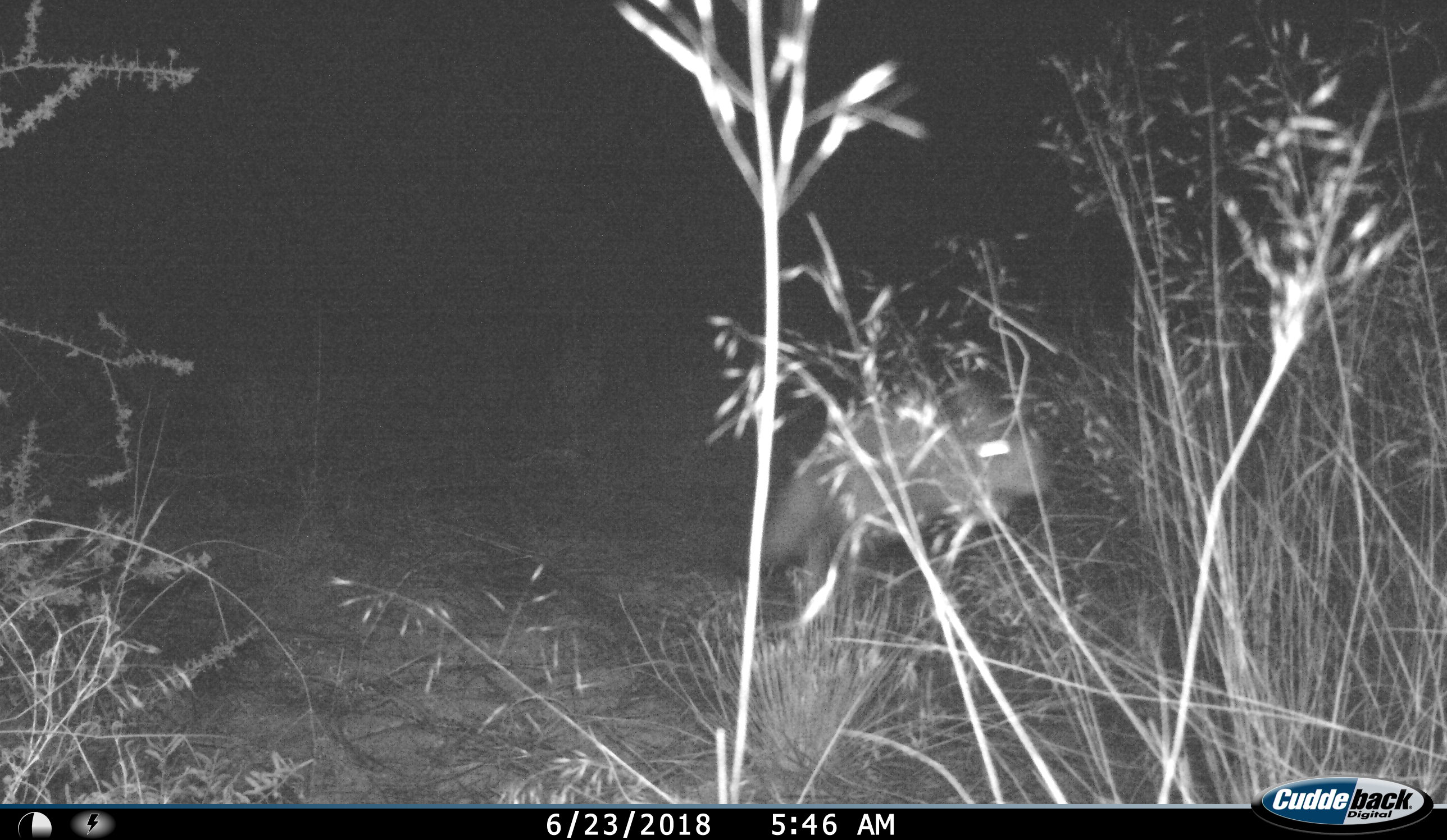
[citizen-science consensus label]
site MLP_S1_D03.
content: unidentified animal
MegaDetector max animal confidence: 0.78